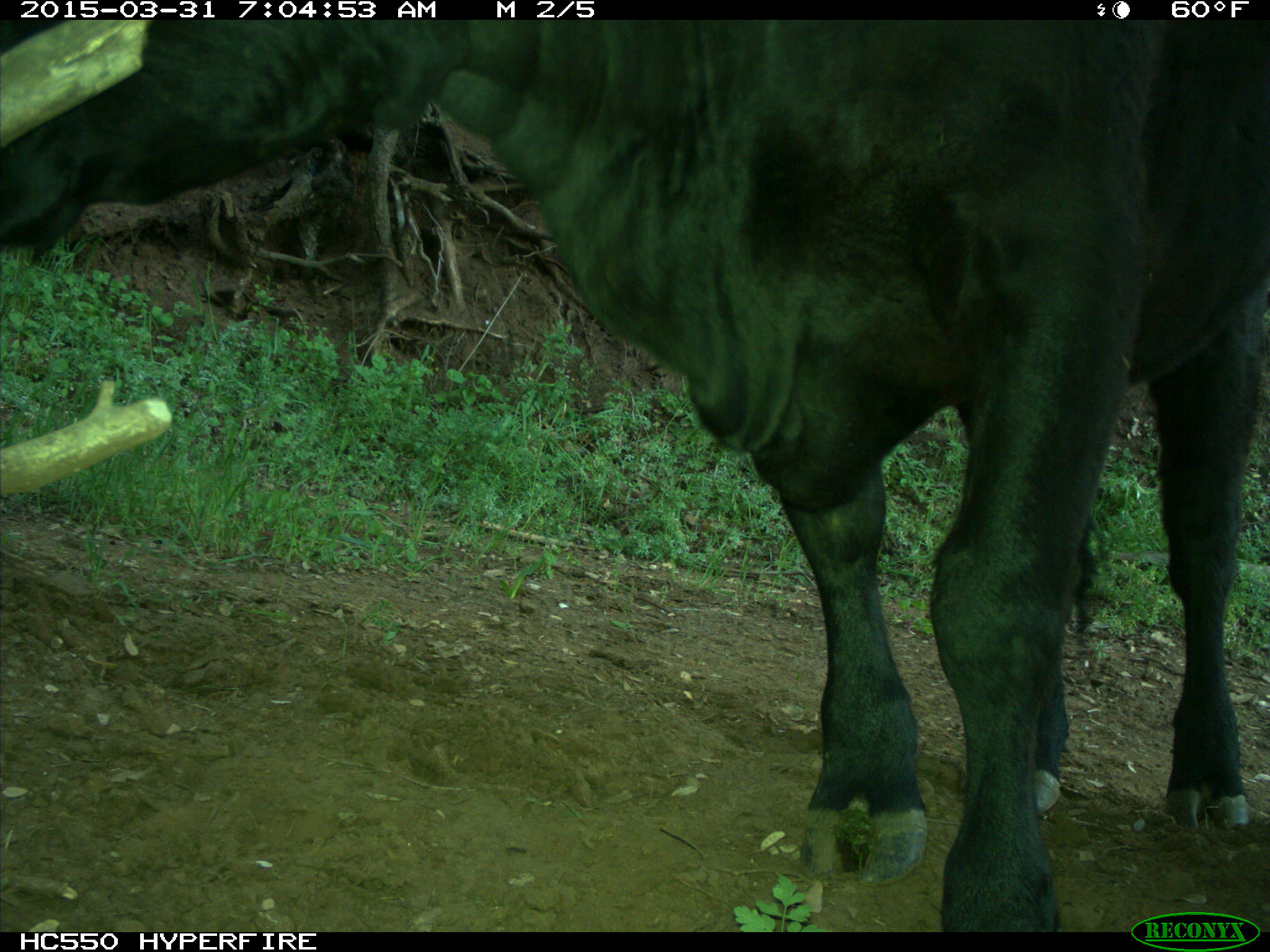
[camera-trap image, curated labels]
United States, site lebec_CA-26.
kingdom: Animalia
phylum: Chordata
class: Mammalia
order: Artiodactyla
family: Bovidae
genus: Bos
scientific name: Bos taurus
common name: domestic cow